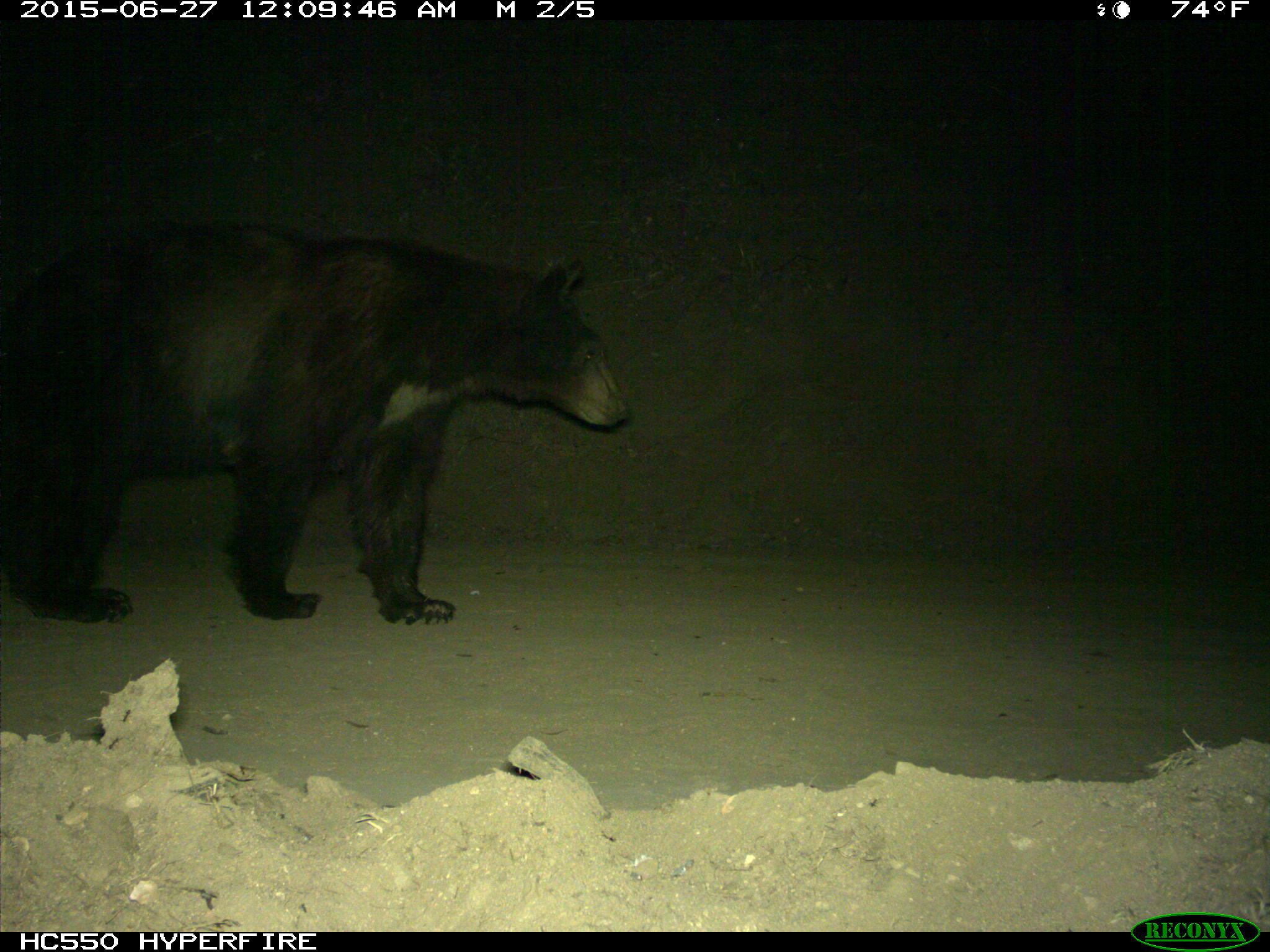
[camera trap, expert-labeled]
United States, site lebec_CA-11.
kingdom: Animalia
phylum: Chordata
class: Mammalia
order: Carnivora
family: Ursidae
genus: Ursus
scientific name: Ursus americanus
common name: american black bear